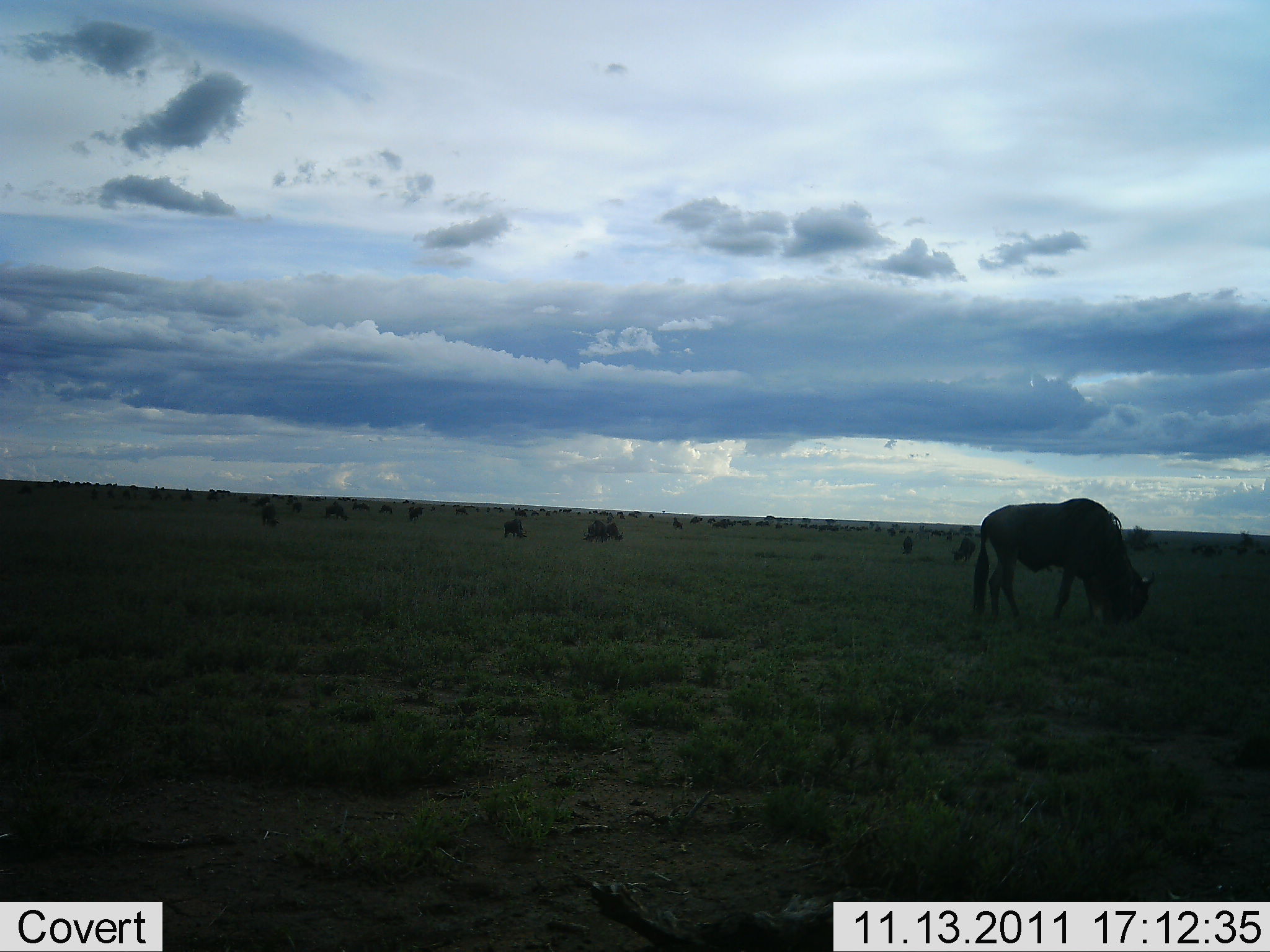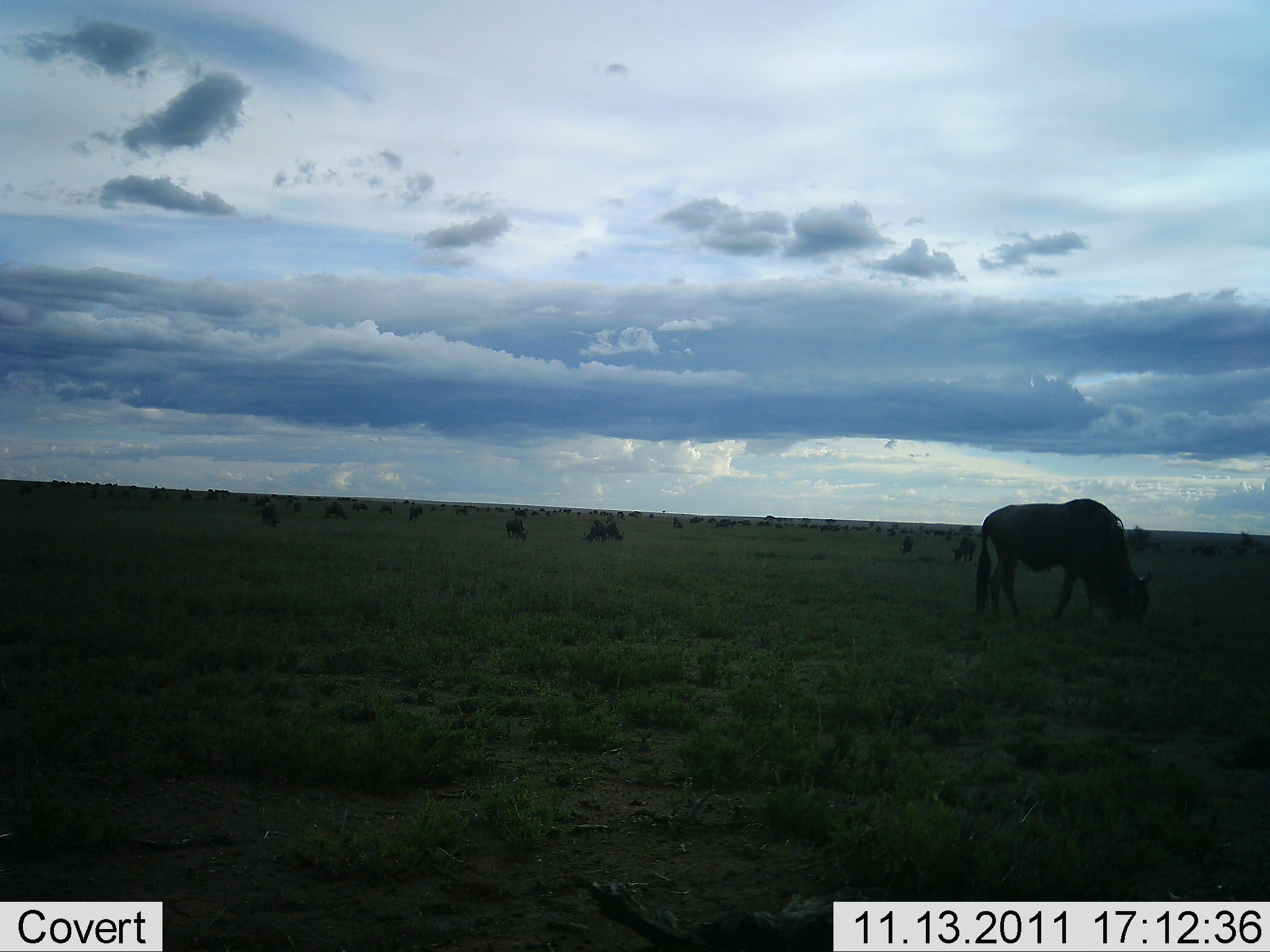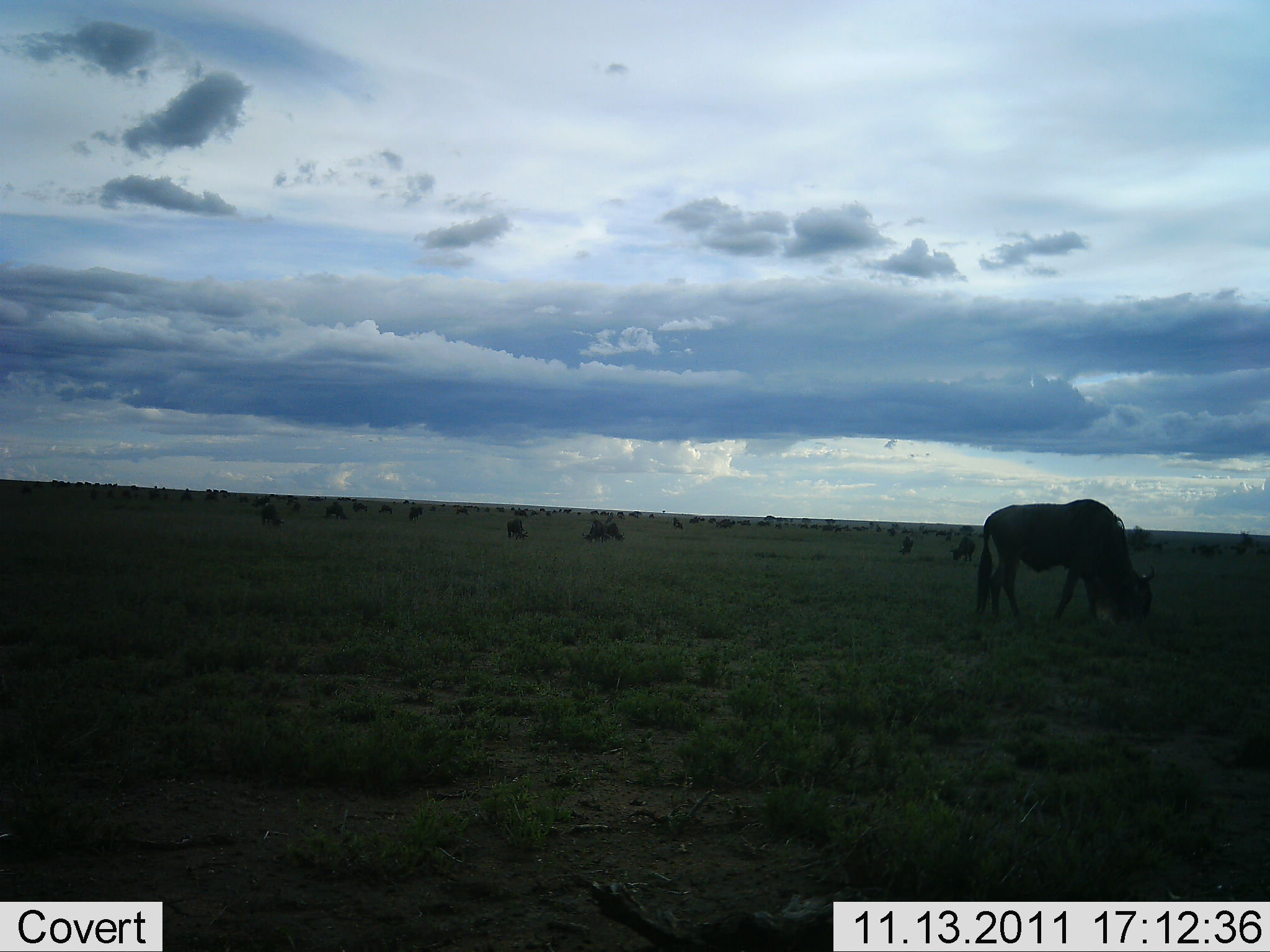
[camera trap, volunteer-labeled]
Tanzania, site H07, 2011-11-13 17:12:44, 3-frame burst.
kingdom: Animalia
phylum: Chordata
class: Mammalia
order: Artiodactyla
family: Bovidae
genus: Connochaetes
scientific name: Connochaetes taurinus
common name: blue wildebeest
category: wildebeest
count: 51+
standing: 69%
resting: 15%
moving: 8%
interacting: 8%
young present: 0%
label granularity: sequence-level